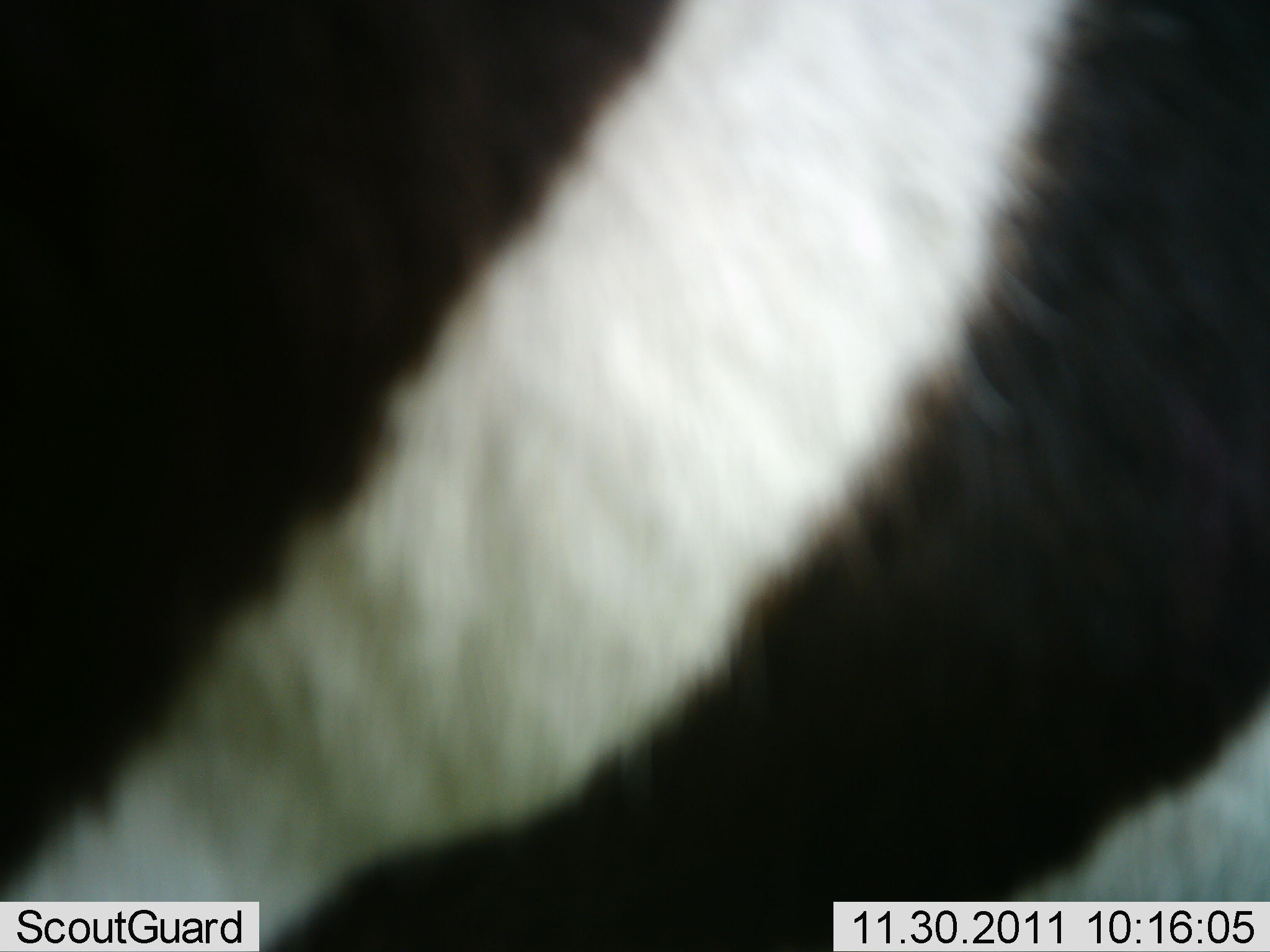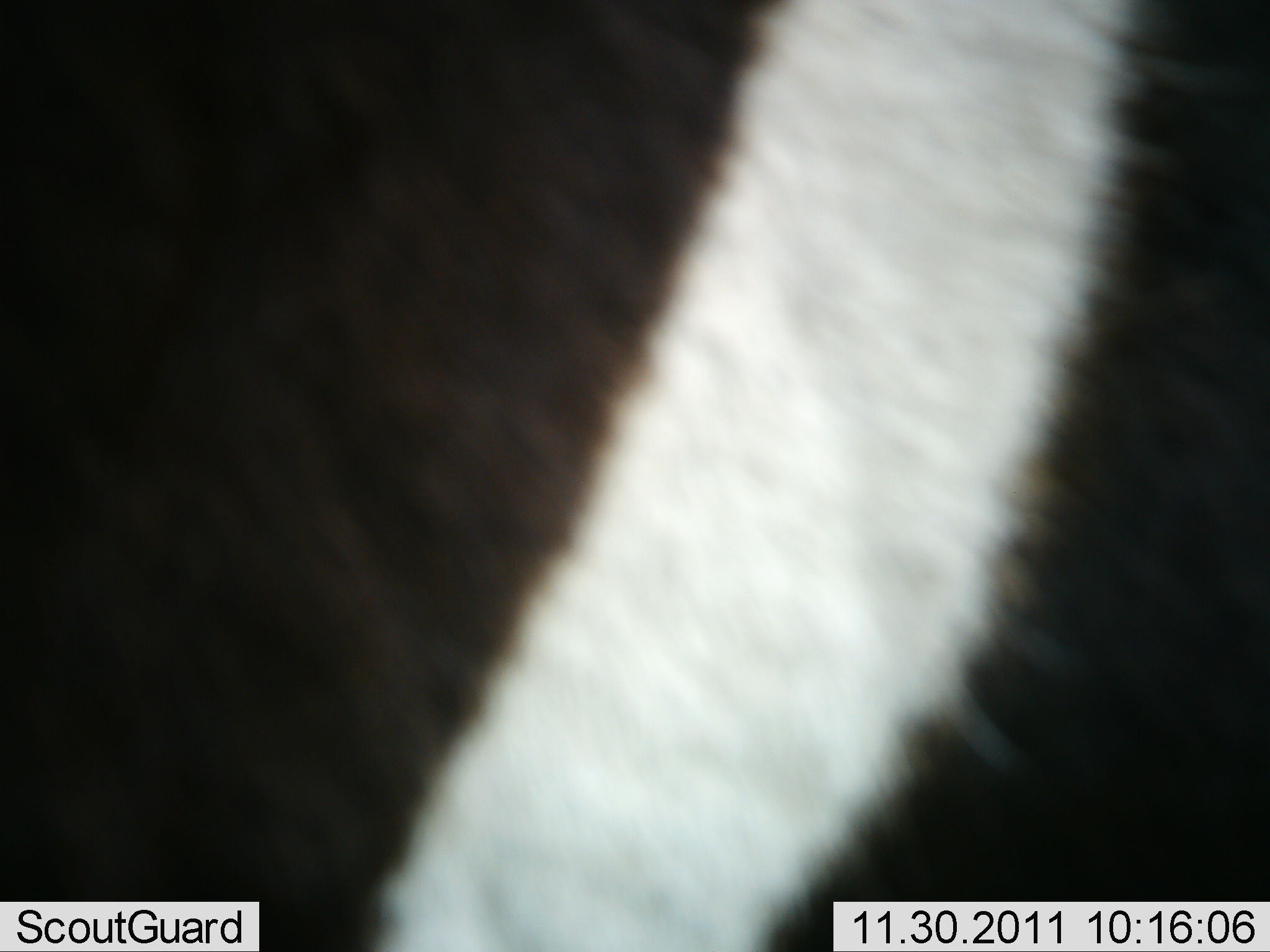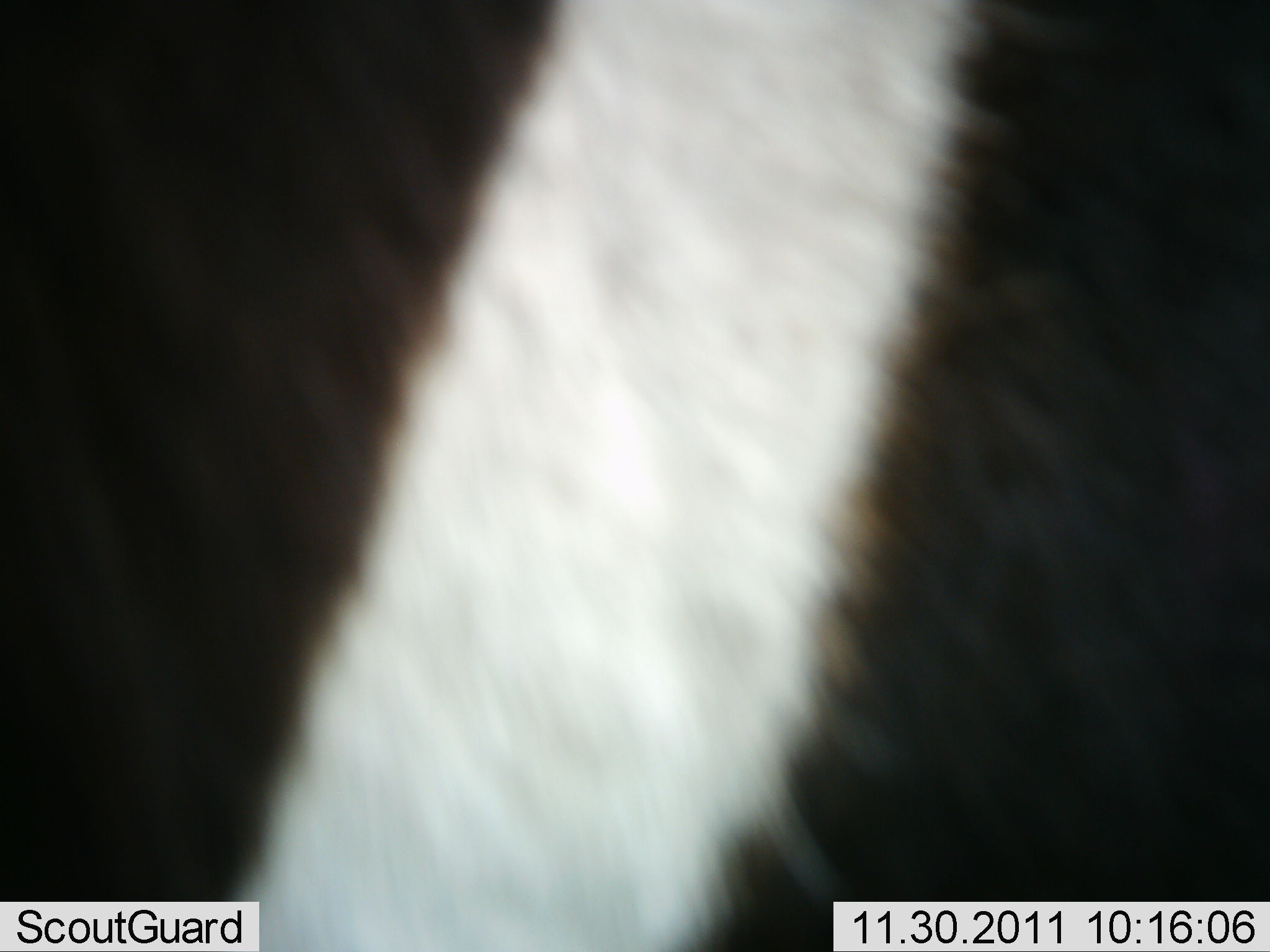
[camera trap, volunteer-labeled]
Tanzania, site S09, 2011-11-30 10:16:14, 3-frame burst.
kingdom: Animalia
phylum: Chordata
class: Mammalia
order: Perissodactyla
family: Equidae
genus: Equus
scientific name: Equus quagga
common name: plains zebra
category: zebra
Zebra (plains zebra) (Equus quagga), count 1. Behavior (volunteer vote fractions): standing 60%, resting 0%, moving 30%, interacting 10%. Young present (vote fraction): 0%. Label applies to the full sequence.